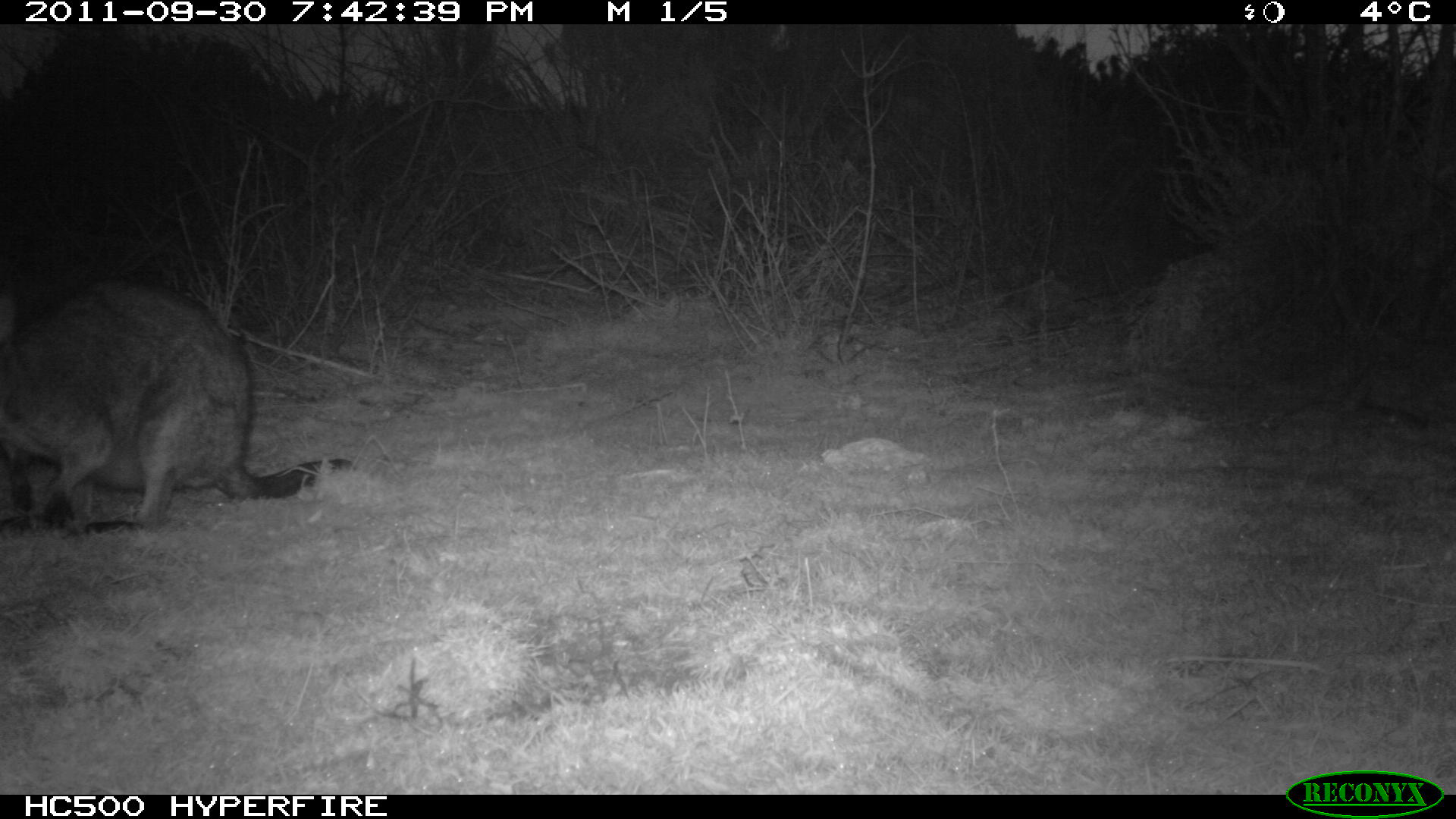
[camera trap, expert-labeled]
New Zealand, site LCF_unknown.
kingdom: Animalia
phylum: Chordata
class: Mammalia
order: Diprotodontia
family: Macropodidae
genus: Notamacropus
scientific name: Notamacropus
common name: wallaby